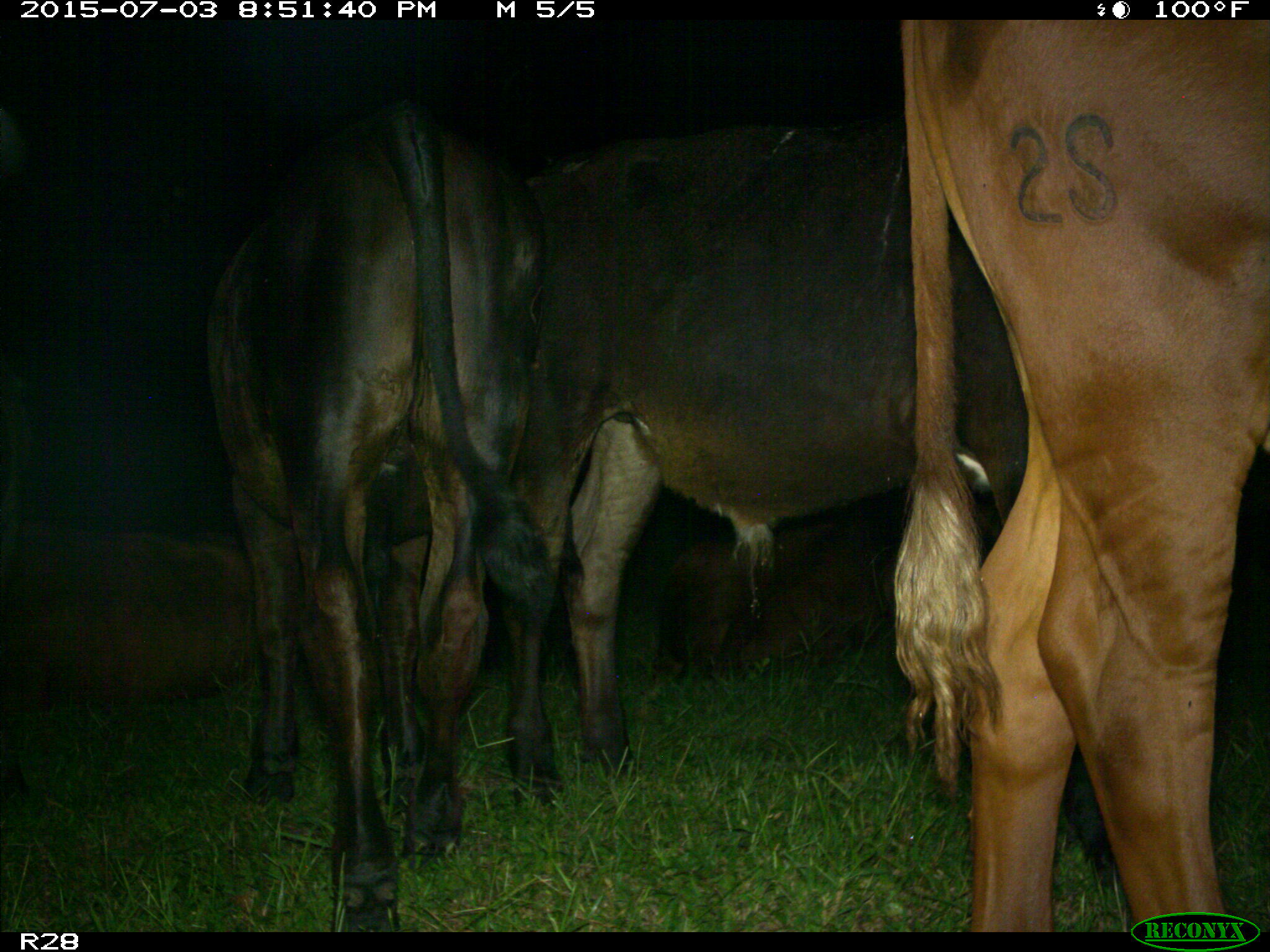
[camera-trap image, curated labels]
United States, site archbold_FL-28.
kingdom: Animalia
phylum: Chordata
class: Mammalia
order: Artiodactyla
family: Bovidae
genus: Bos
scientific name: Bos taurus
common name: domestic cow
Bos taurus (domestic cow).